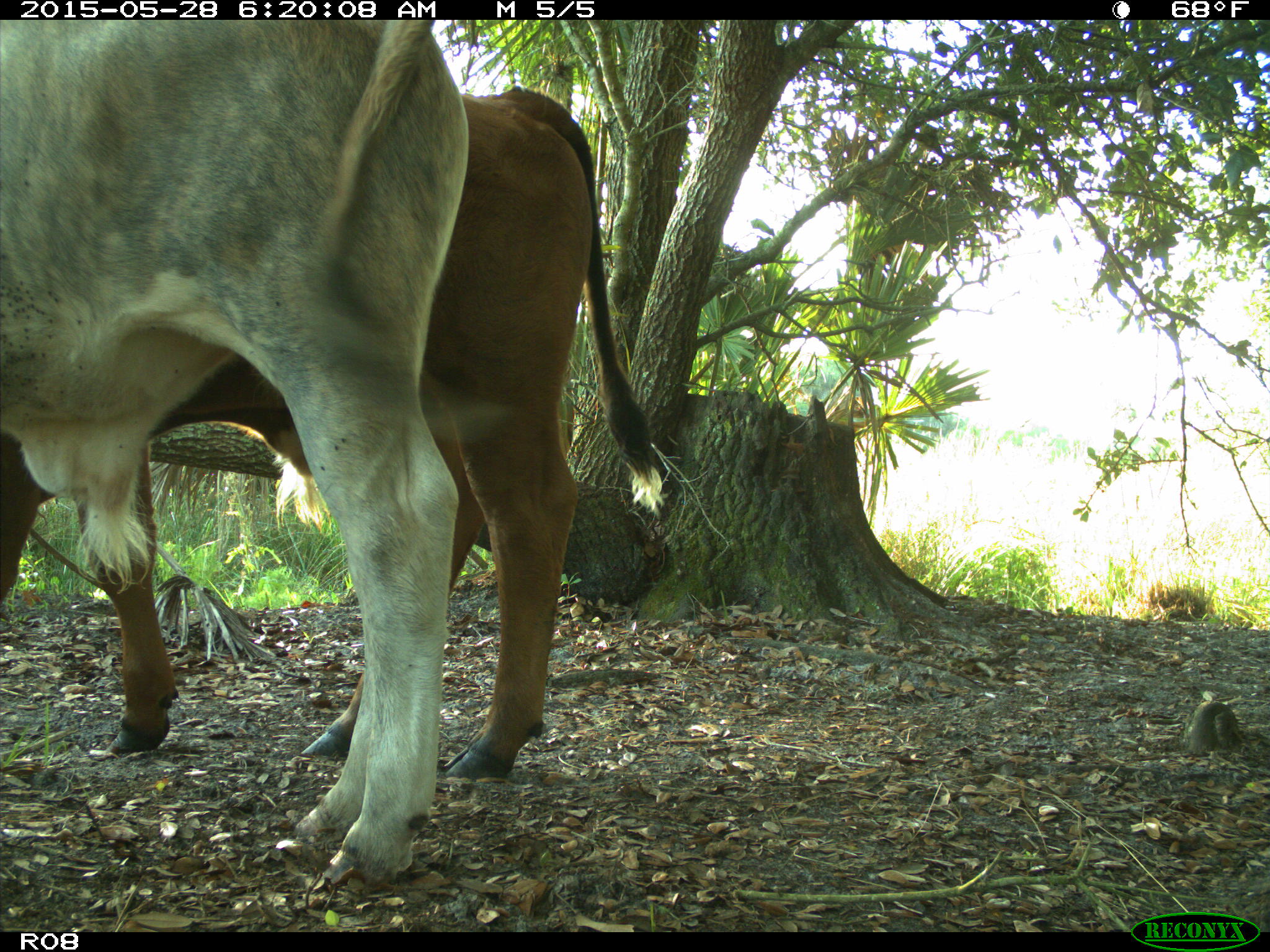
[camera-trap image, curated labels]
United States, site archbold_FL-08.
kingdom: Animalia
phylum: Chordata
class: Mammalia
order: Artiodactyla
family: Bovidae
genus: Bos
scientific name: Bos taurus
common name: domestic cow